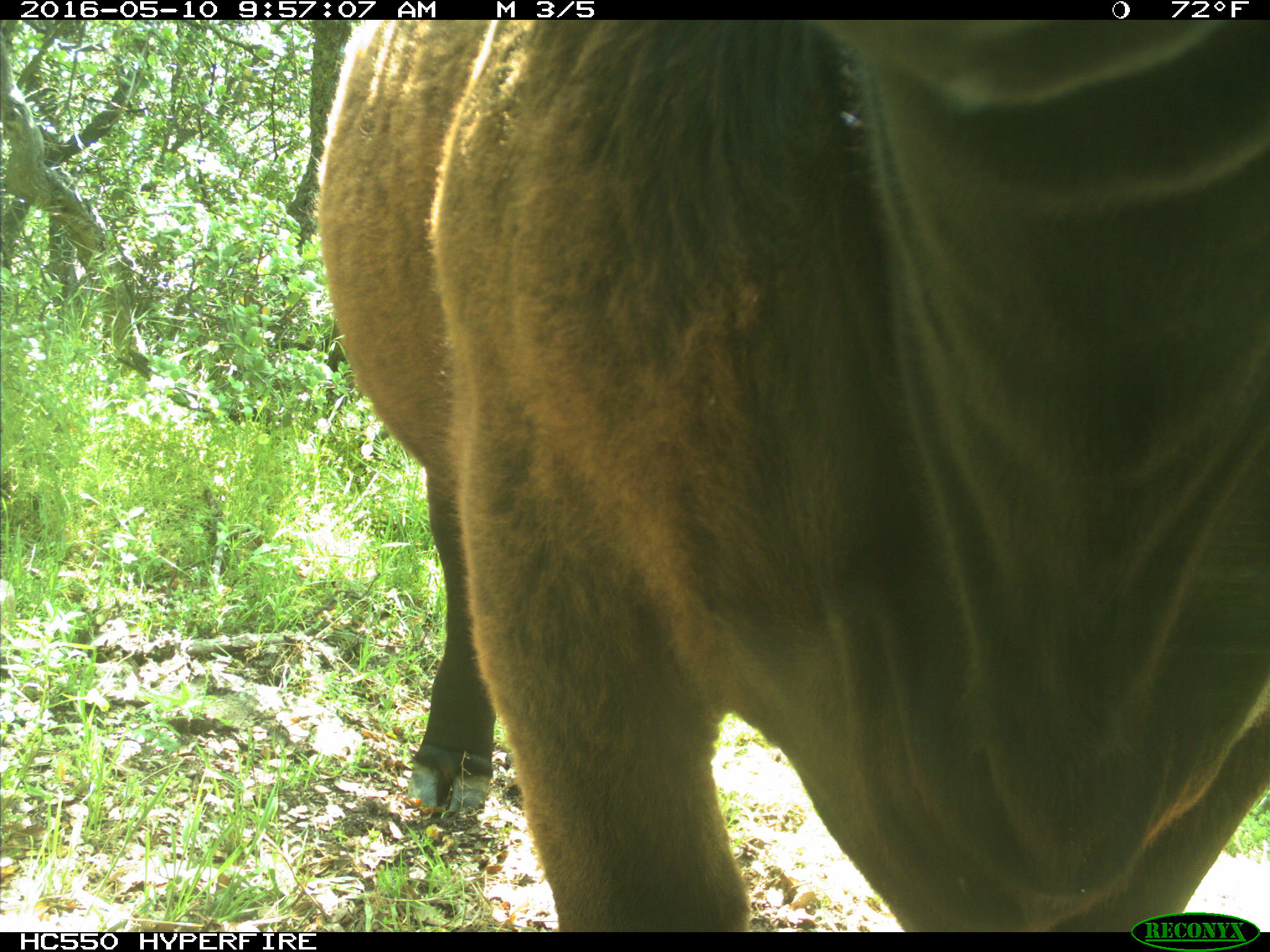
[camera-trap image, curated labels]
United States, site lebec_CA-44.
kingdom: Animalia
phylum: Chordata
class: Mammalia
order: Artiodactyla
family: Bovidae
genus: Bos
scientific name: Bos taurus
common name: domestic cow